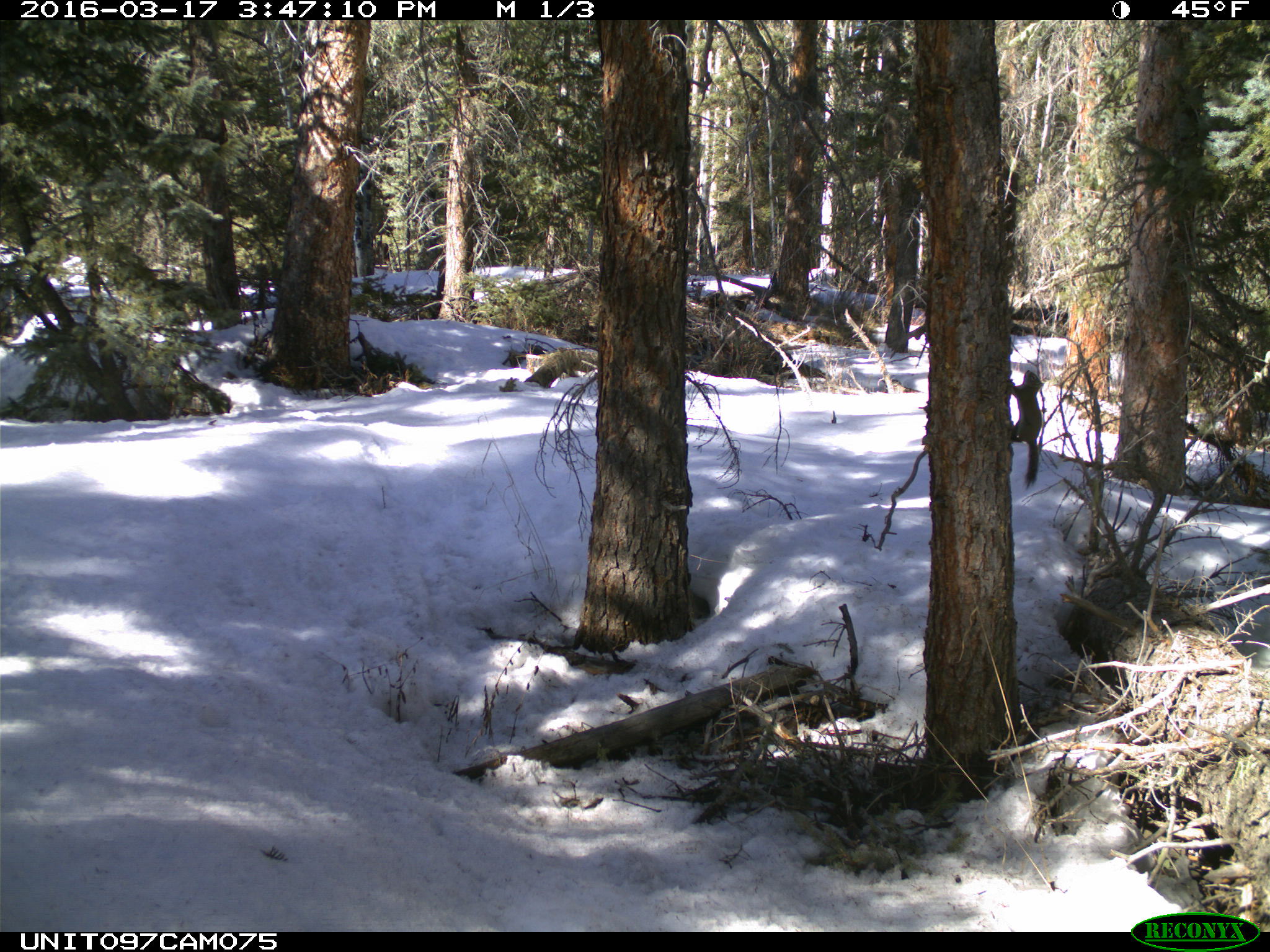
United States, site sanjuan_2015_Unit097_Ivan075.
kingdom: Animalia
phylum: Chordata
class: Mammalia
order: Rodentia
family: Sciuridae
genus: Tamiasciurus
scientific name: Tamiasciurus hudsonicus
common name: american red squirrel